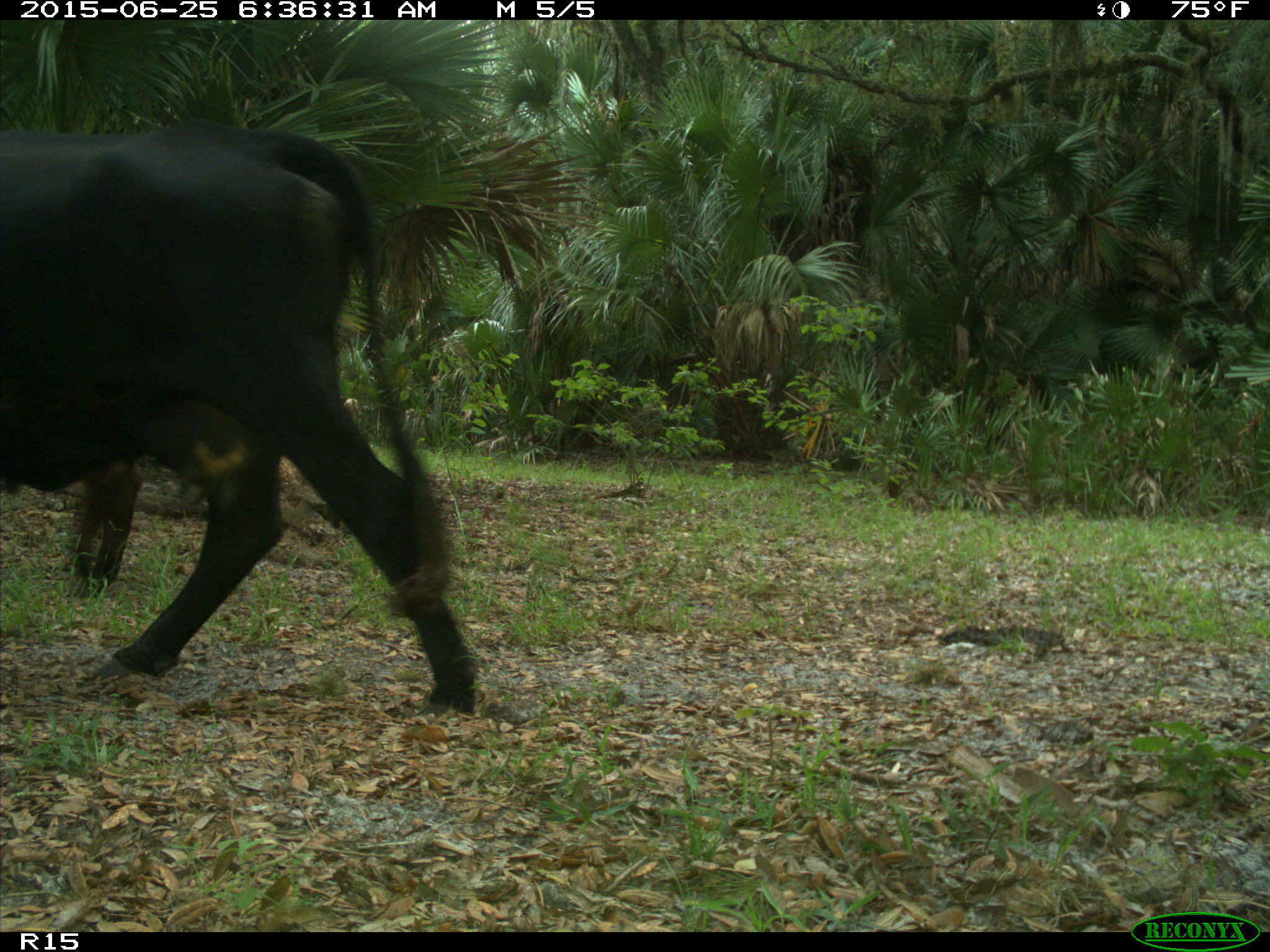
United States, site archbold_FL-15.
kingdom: Animalia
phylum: Chordata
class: Mammalia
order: Artiodactyla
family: Bovidae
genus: Bos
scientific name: Bos taurus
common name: domestic cow